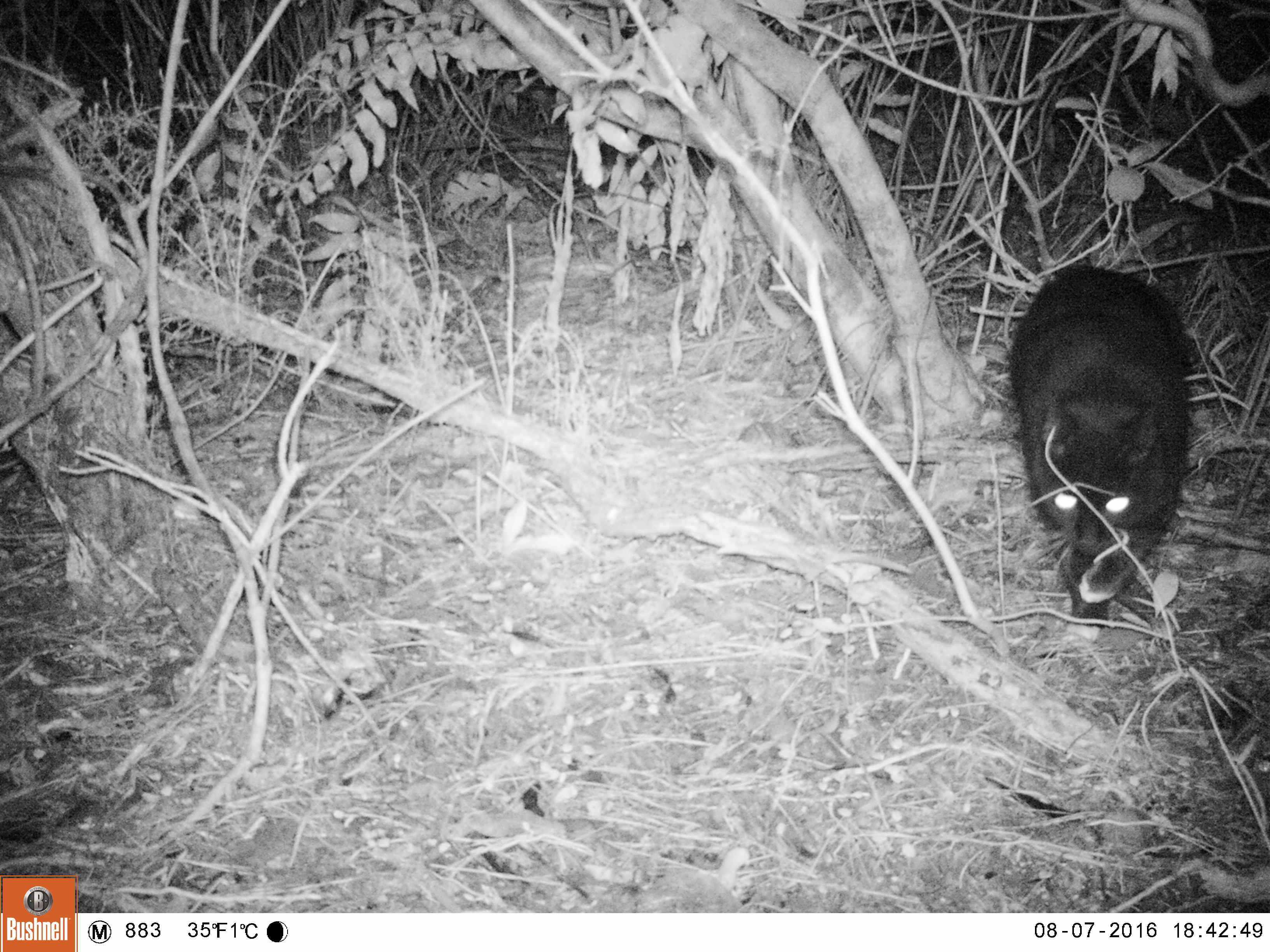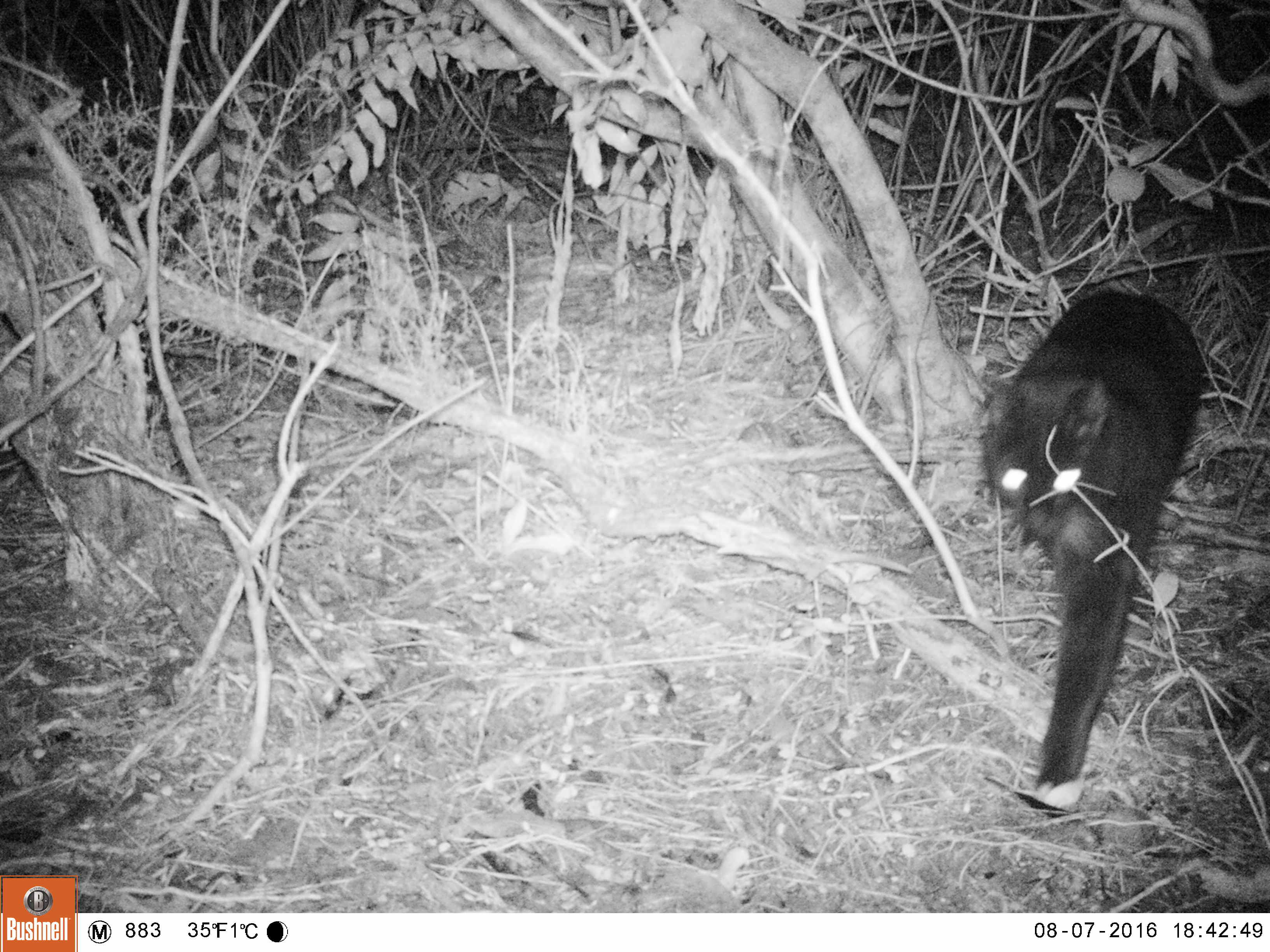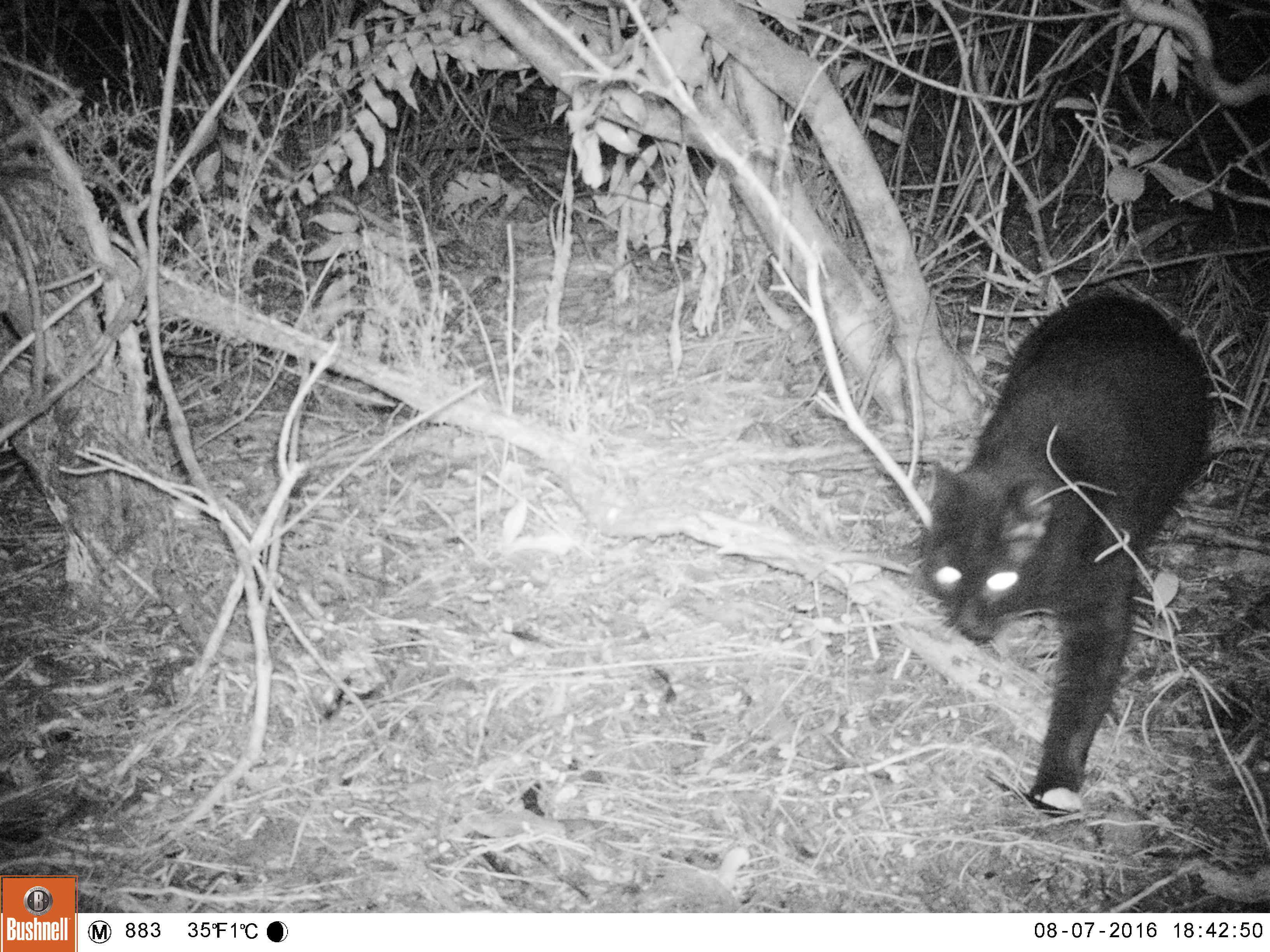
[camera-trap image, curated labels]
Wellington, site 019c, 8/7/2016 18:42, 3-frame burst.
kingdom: Animalia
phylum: Chordata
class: Mammalia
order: Carnivora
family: Felidae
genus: Felis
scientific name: Felis catus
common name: cat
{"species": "cat (Felis catus)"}